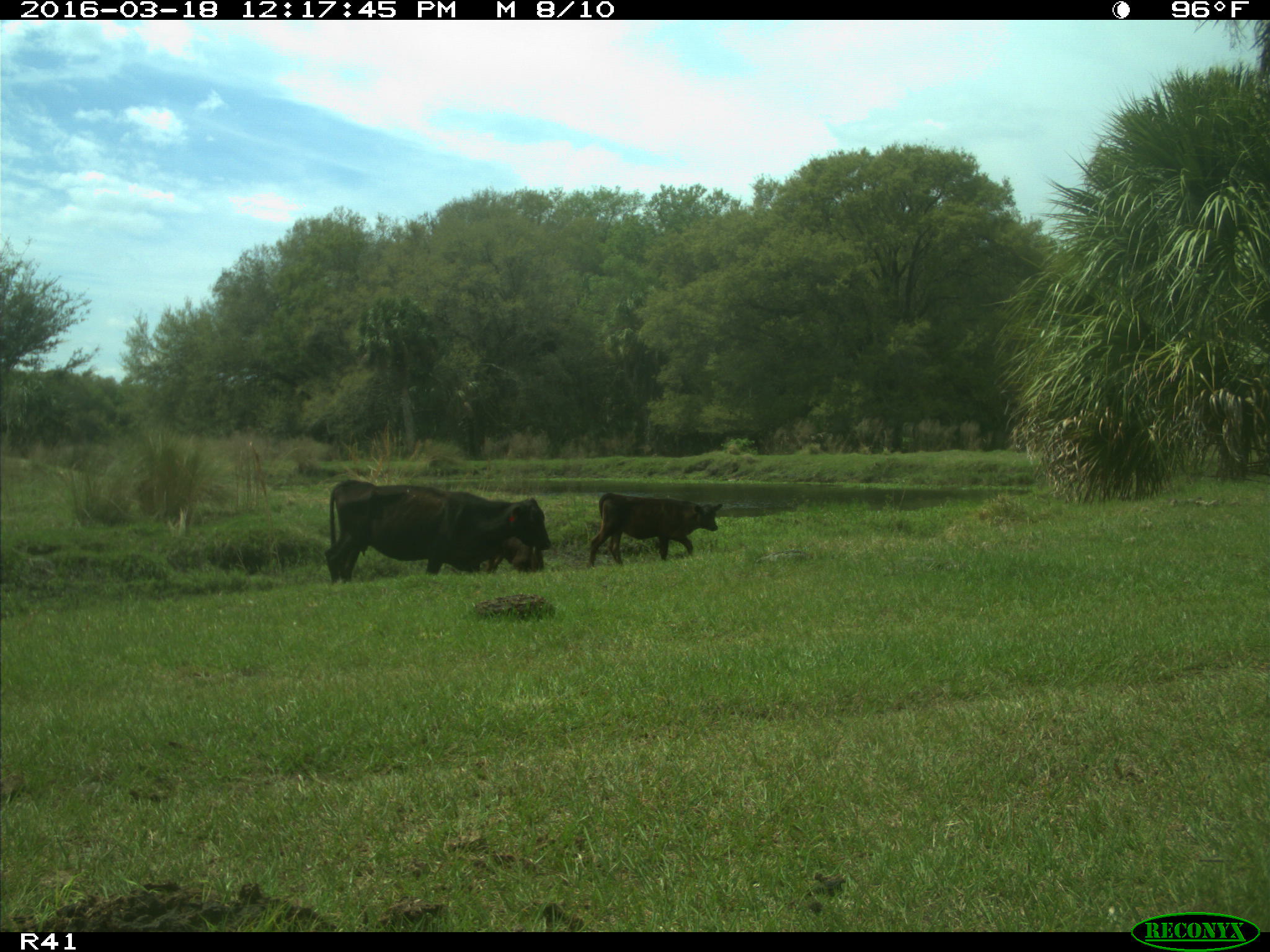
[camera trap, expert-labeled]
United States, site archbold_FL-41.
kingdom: Animalia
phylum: Chordata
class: Mammalia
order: Artiodactyla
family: Bovidae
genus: Bos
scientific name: Bos taurus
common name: domestic cow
Bos taurus (domestic cow).